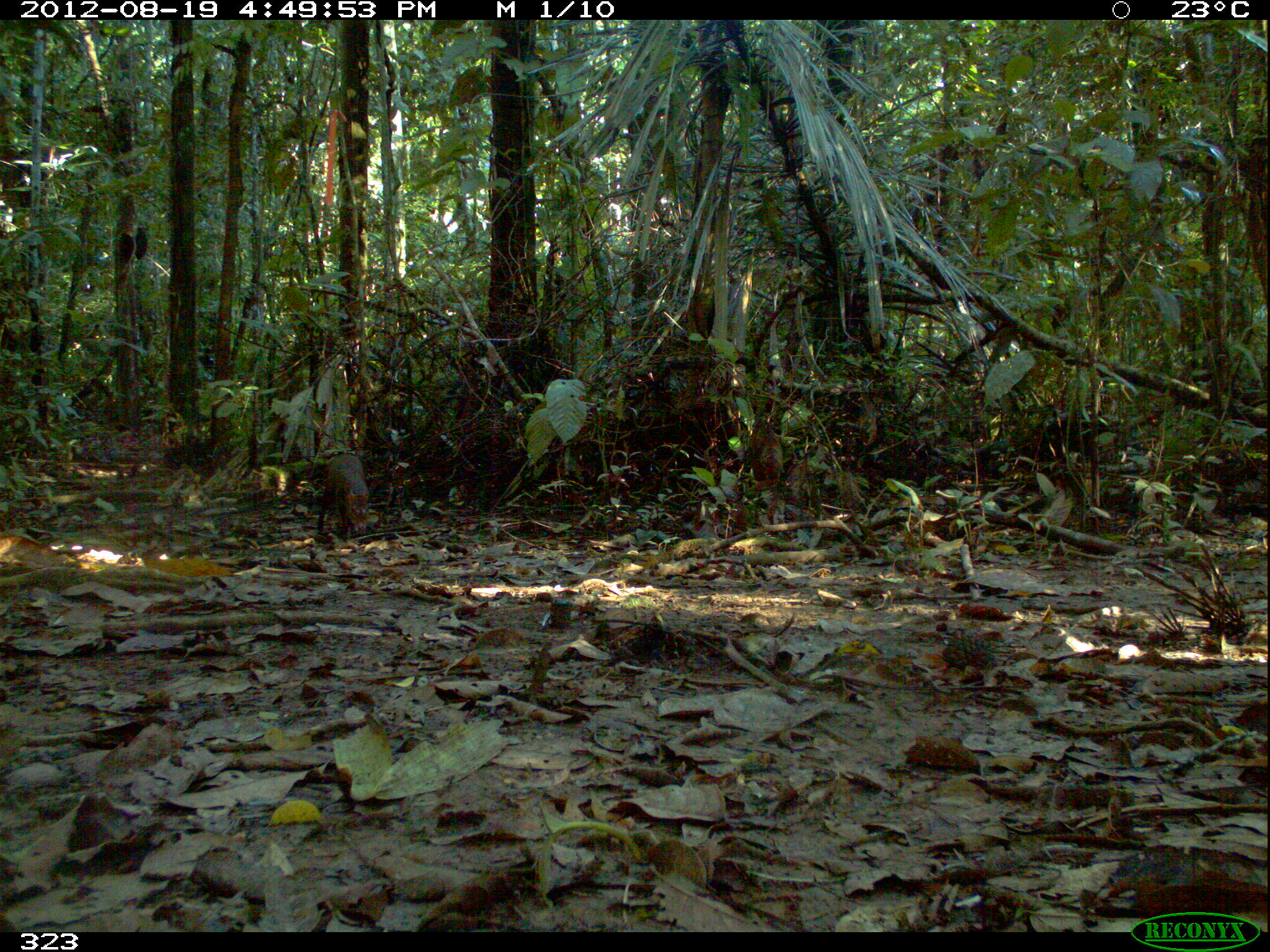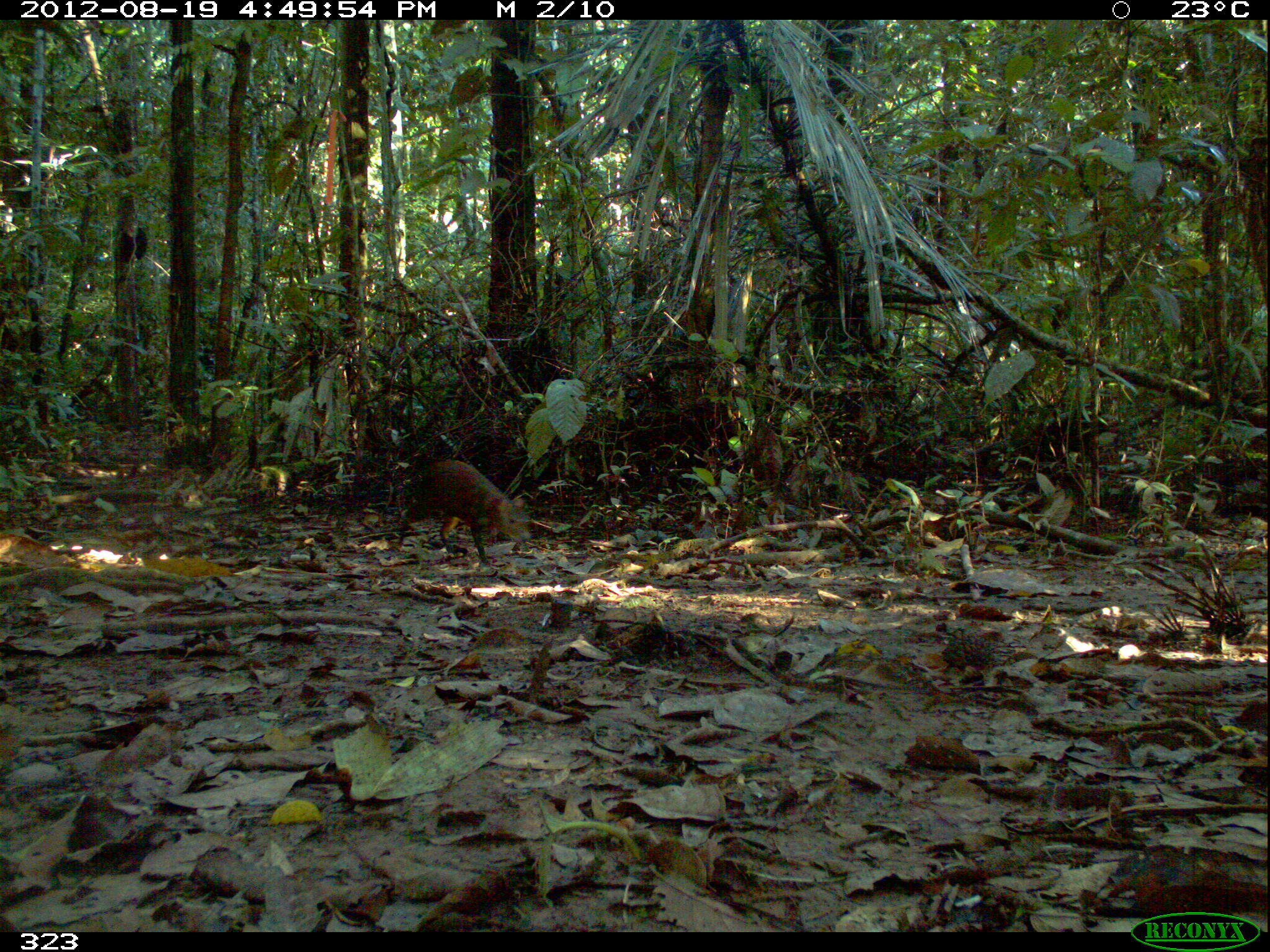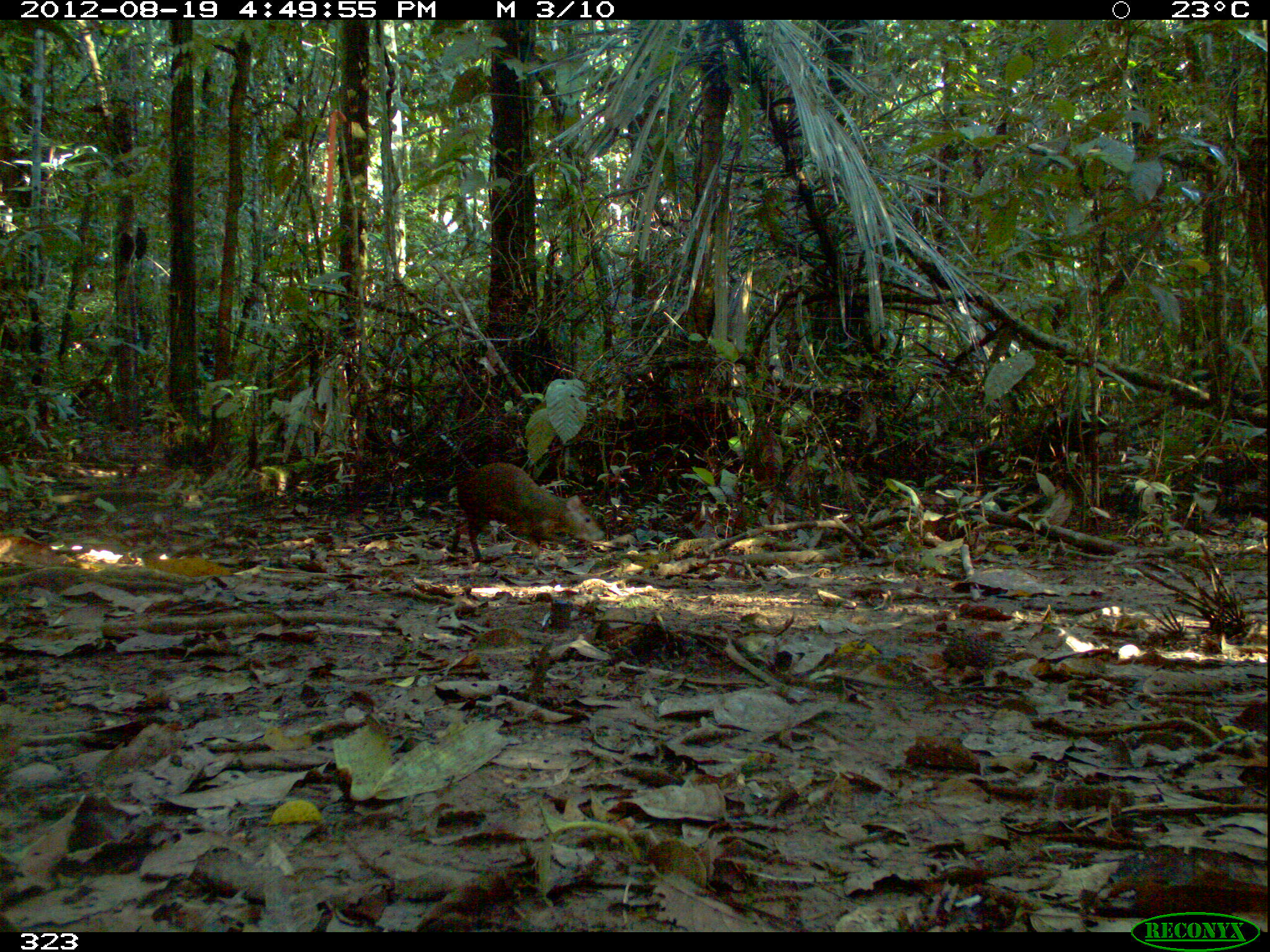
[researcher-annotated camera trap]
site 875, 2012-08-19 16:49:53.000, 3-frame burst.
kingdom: Animalia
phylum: Chordata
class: Mammalia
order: Rodentia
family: Dasyproctidae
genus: Dasyprocta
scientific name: Dasyprocta punctata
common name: central american agouti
Dasyprocta punctata (central american agouti).